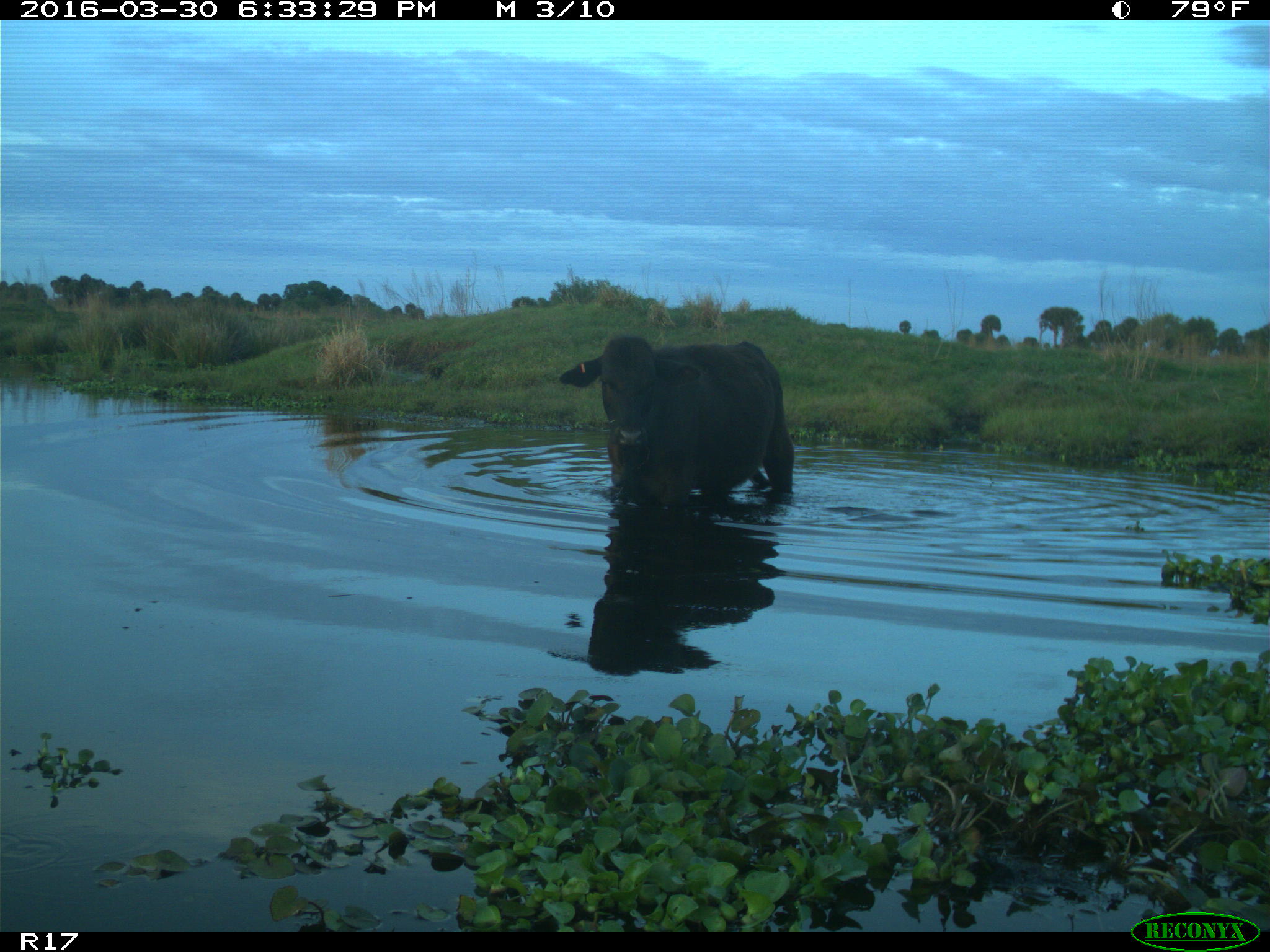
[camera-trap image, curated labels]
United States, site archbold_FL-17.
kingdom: Animalia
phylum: Chordata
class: Mammalia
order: Artiodactyla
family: Bovidae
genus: Bos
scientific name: Bos taurus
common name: domestic cow